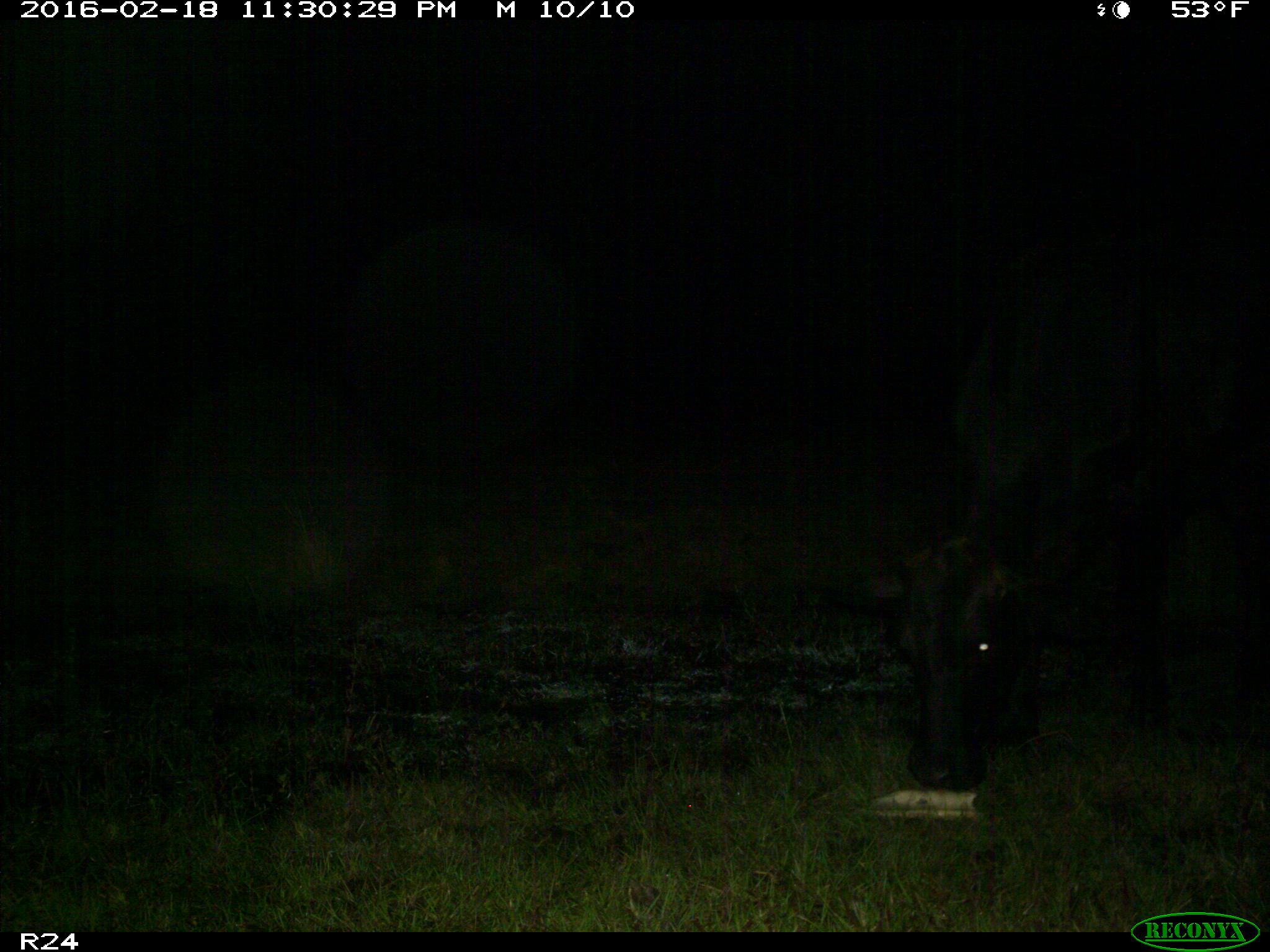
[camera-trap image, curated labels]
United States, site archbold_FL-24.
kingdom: Animalia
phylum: Chordata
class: Mammalia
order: Artiodactyla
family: Bovidae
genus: Bos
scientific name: Bos taurus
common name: domestic cow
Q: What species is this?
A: Bos taurus (domestic cow).